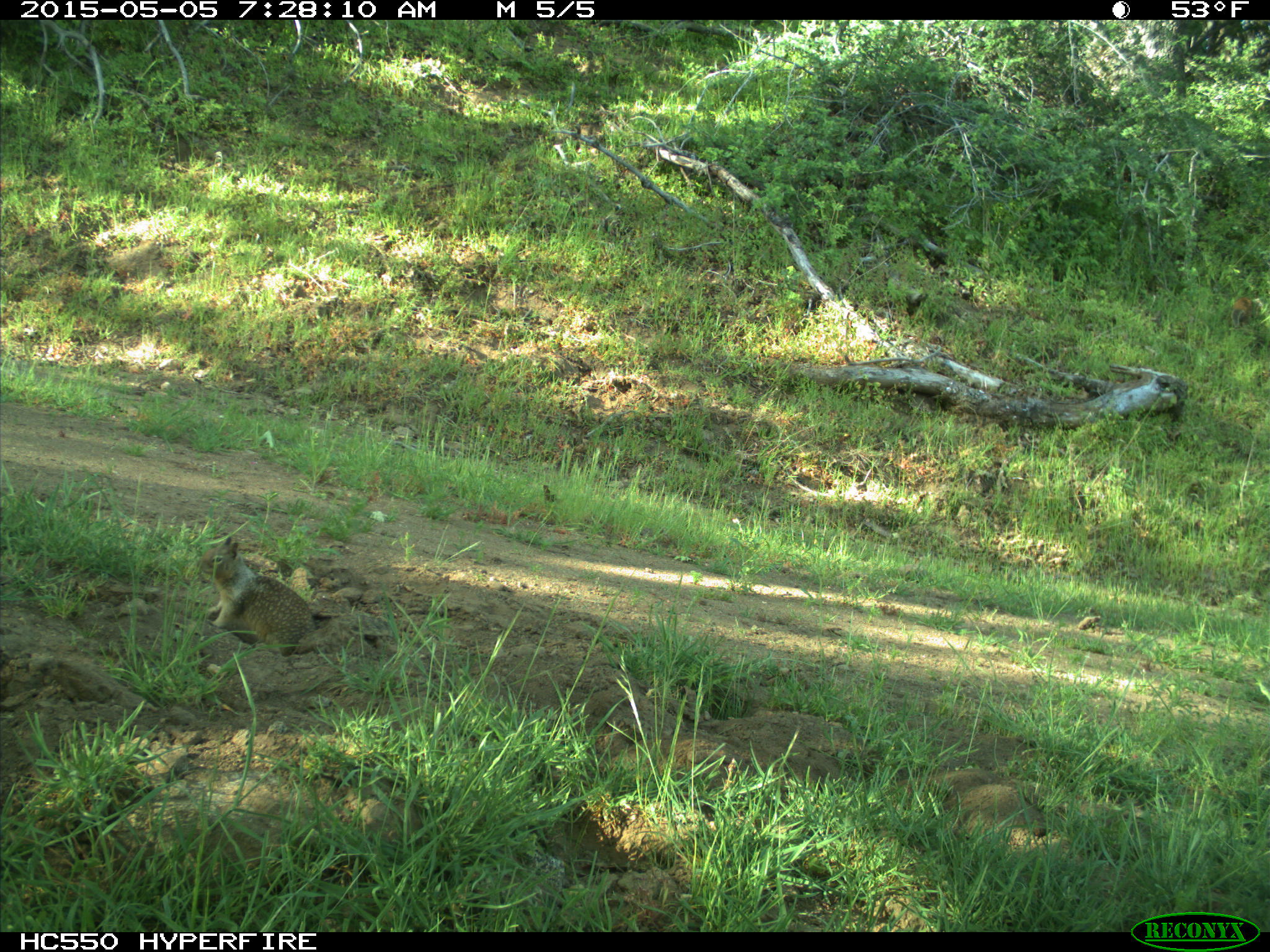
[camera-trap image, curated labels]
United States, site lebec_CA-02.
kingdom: Animalia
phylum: Chordata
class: Mammalia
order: Rodentia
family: Sciuridae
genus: Otospermophilus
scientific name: Otospermophilus beecheyi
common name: california ground squirrel